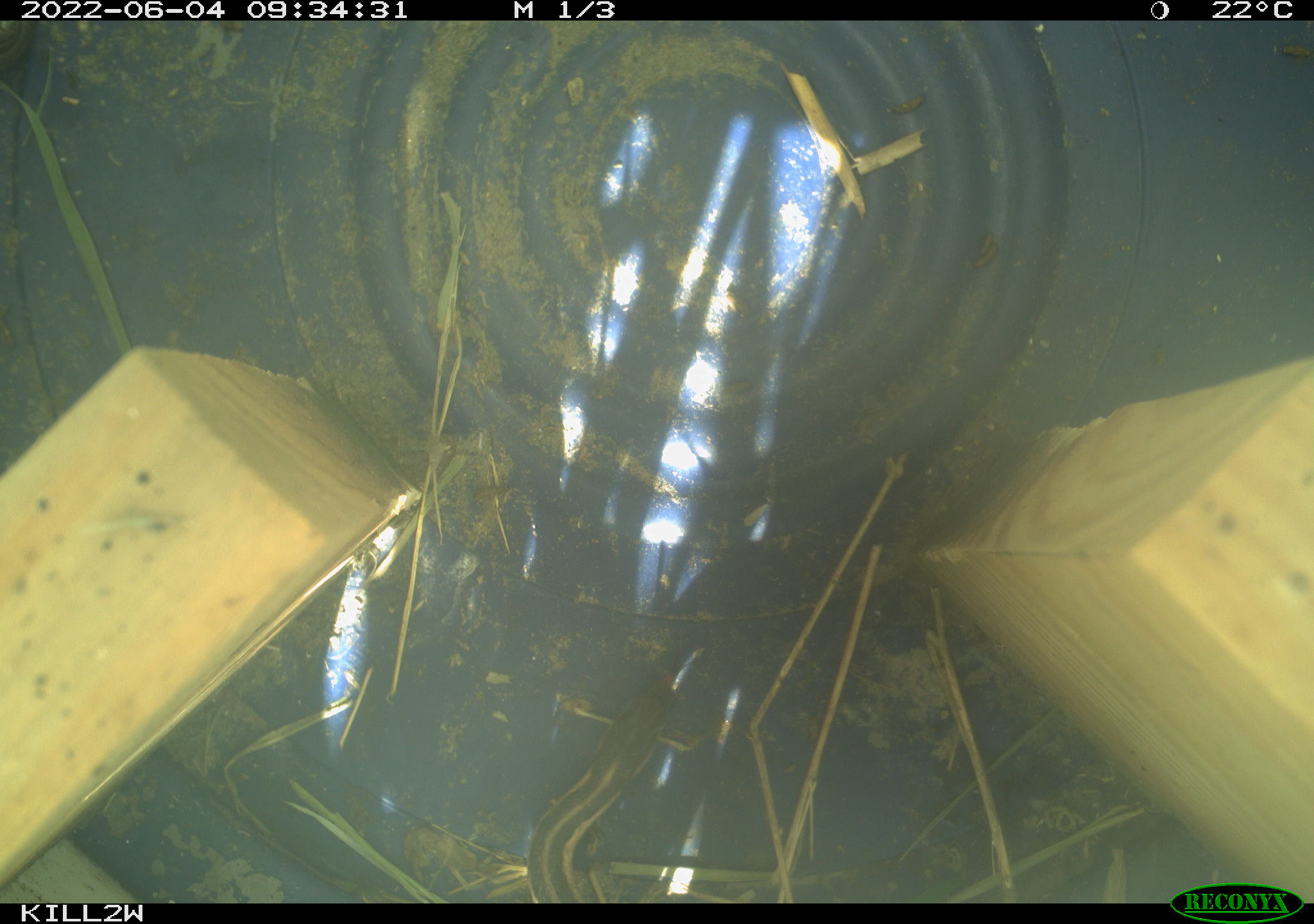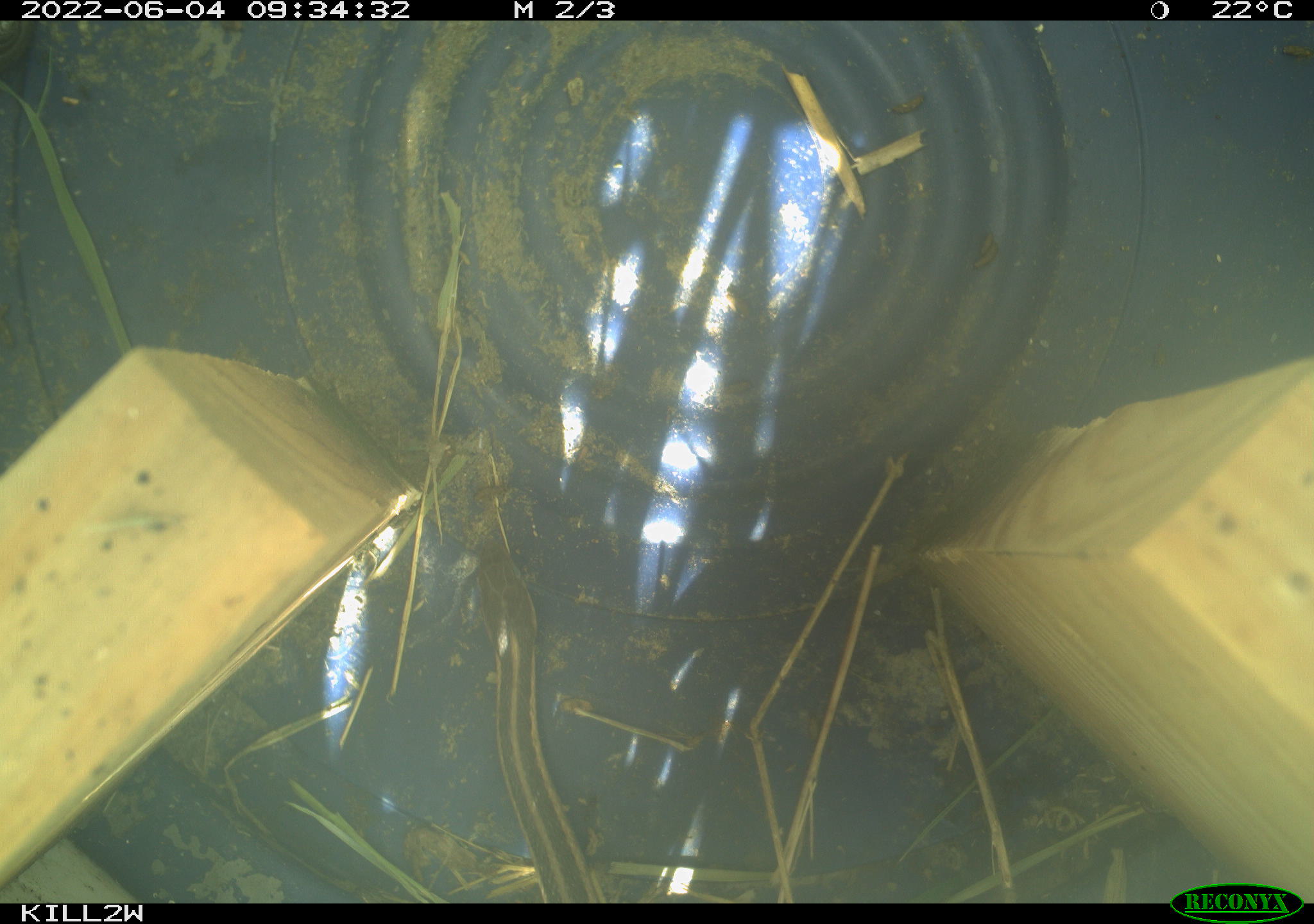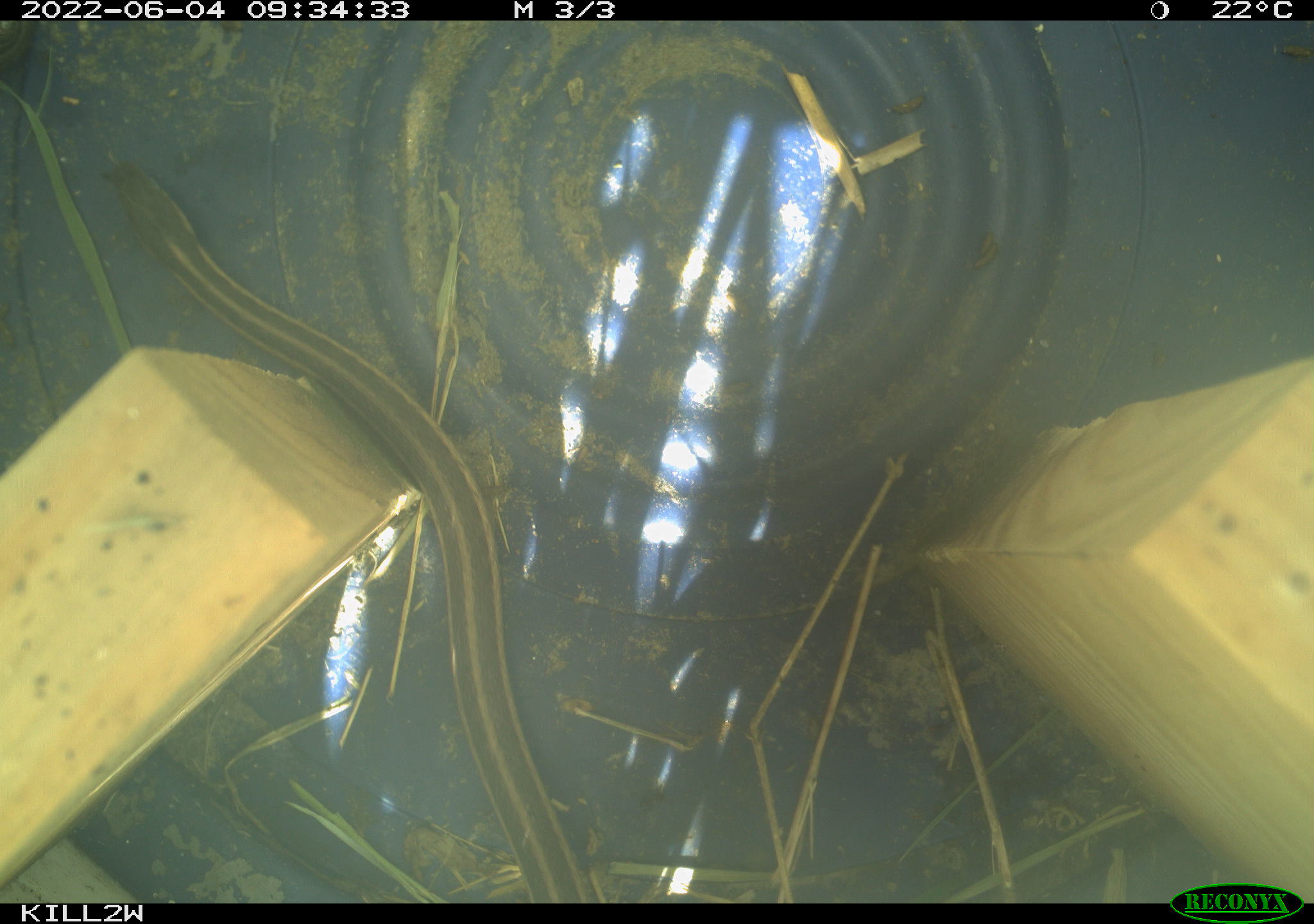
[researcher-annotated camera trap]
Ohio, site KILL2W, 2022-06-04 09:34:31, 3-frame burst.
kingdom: Animalia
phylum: Chordata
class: Reptilia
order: Squamata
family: Colubridae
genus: Thamnophis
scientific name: Thamnophis sirtalis sirtalis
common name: eastern gartersnake